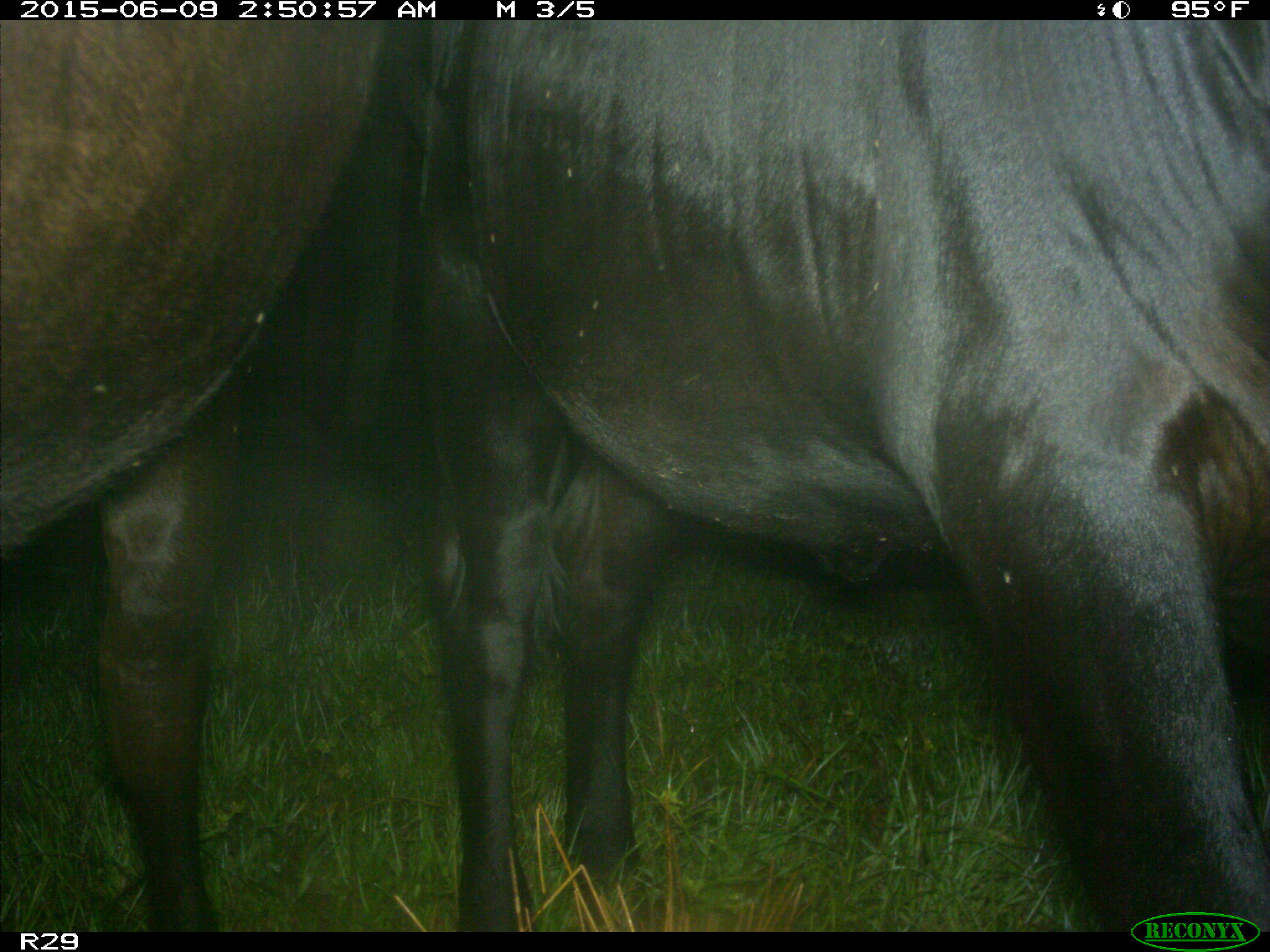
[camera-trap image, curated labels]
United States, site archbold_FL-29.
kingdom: Animalia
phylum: Chordata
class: Mammalia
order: Artiodactyla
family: Bovidae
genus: Bos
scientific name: Bos taurus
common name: domestic cow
Bos taurus (domestic cow).